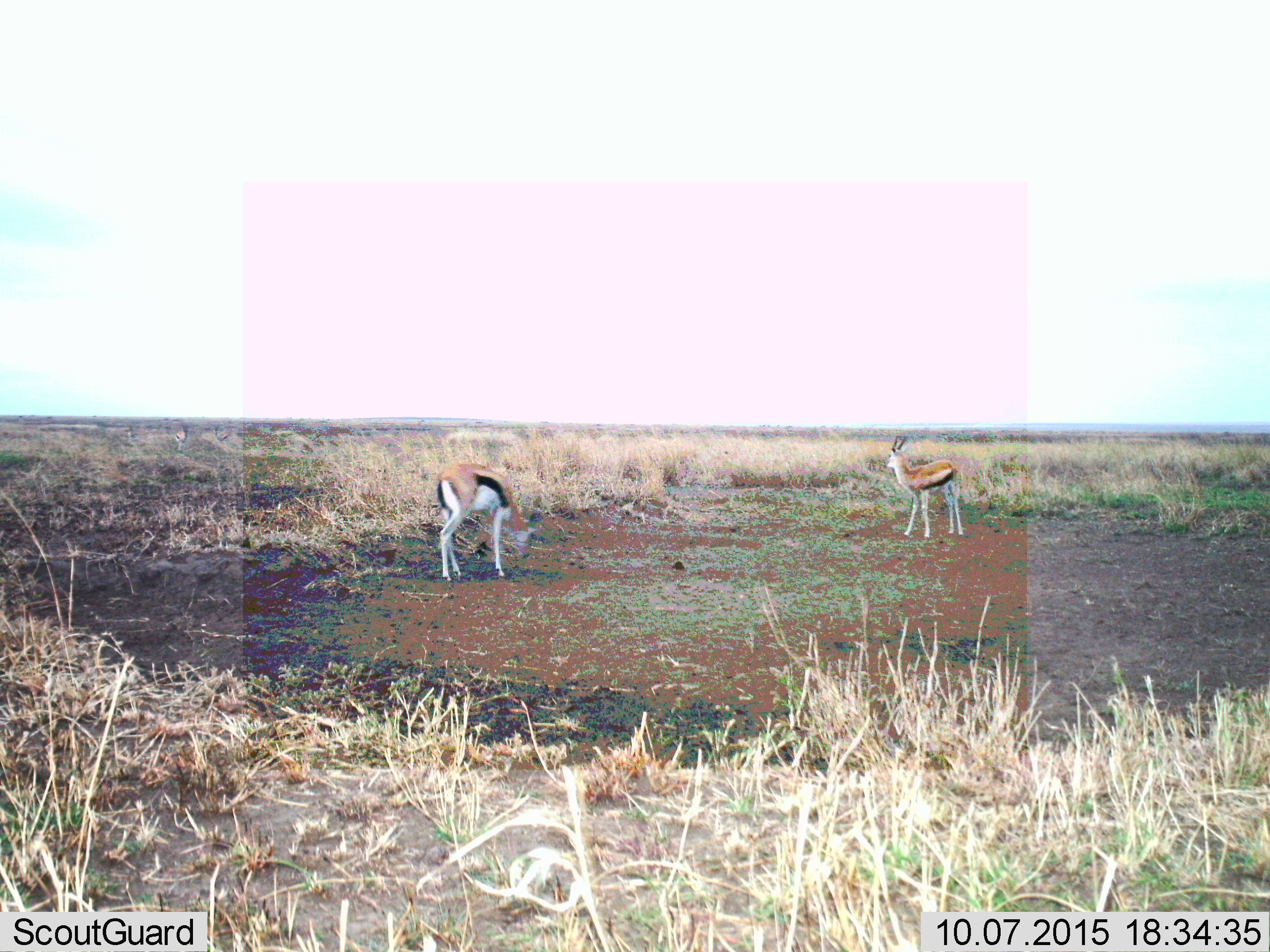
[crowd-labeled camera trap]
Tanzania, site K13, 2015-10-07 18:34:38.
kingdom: Animalia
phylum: Chordata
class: Mammalia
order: Artiodactyla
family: Bovidae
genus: Eudorcas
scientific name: Eudorcas thomsonii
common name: thomson's gazelle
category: gazellethomsons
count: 2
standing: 78%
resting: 0%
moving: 11%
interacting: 0%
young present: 0%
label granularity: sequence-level